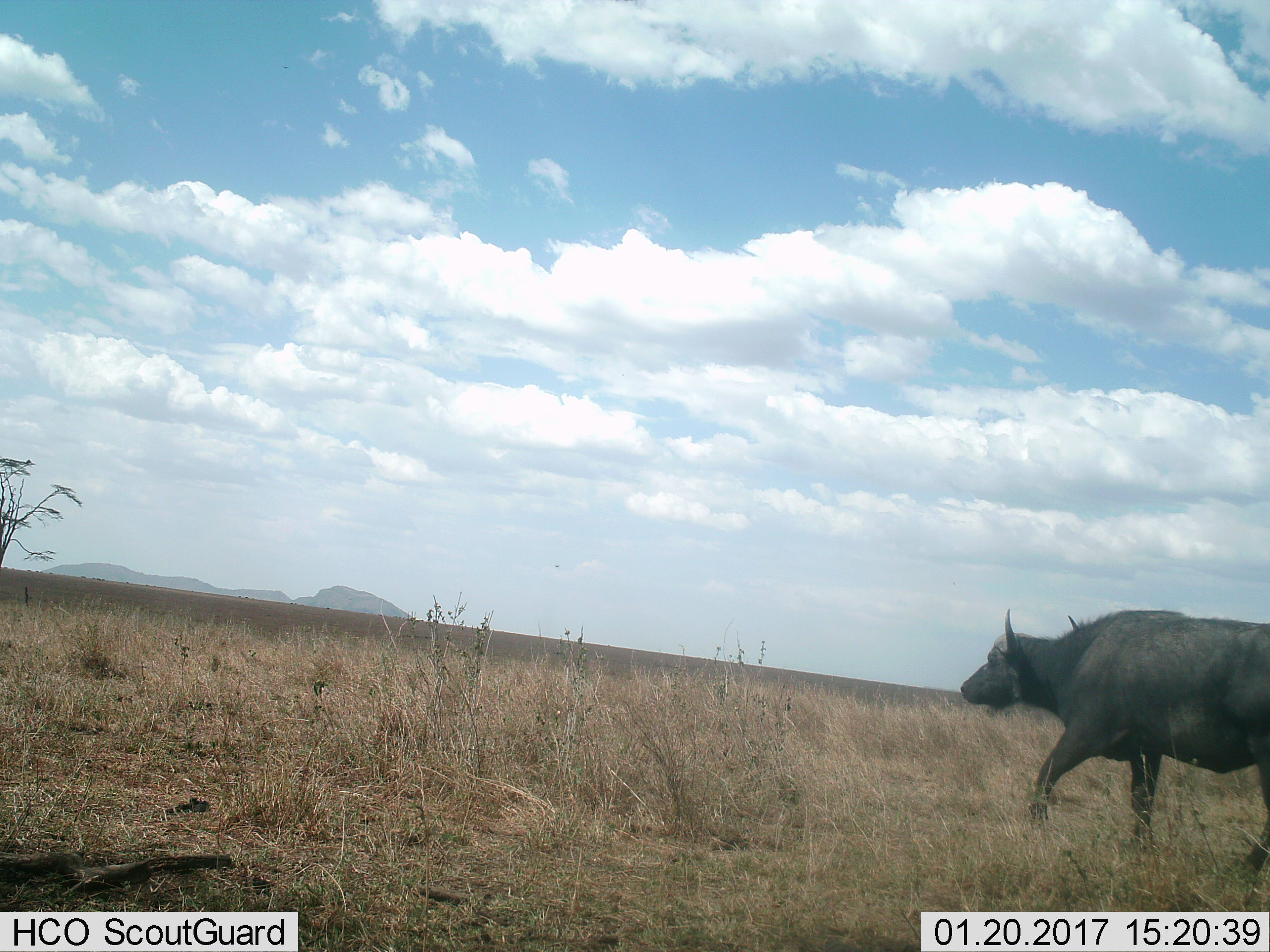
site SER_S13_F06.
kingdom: Animalia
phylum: Chordata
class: Mammalia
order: Artiodactyla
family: Bovidae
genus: Syncerus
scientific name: Syncerus caffer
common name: african buffalo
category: buffalo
Buffalo (african buffalo) (Syncerus caffer), count 1. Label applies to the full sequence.